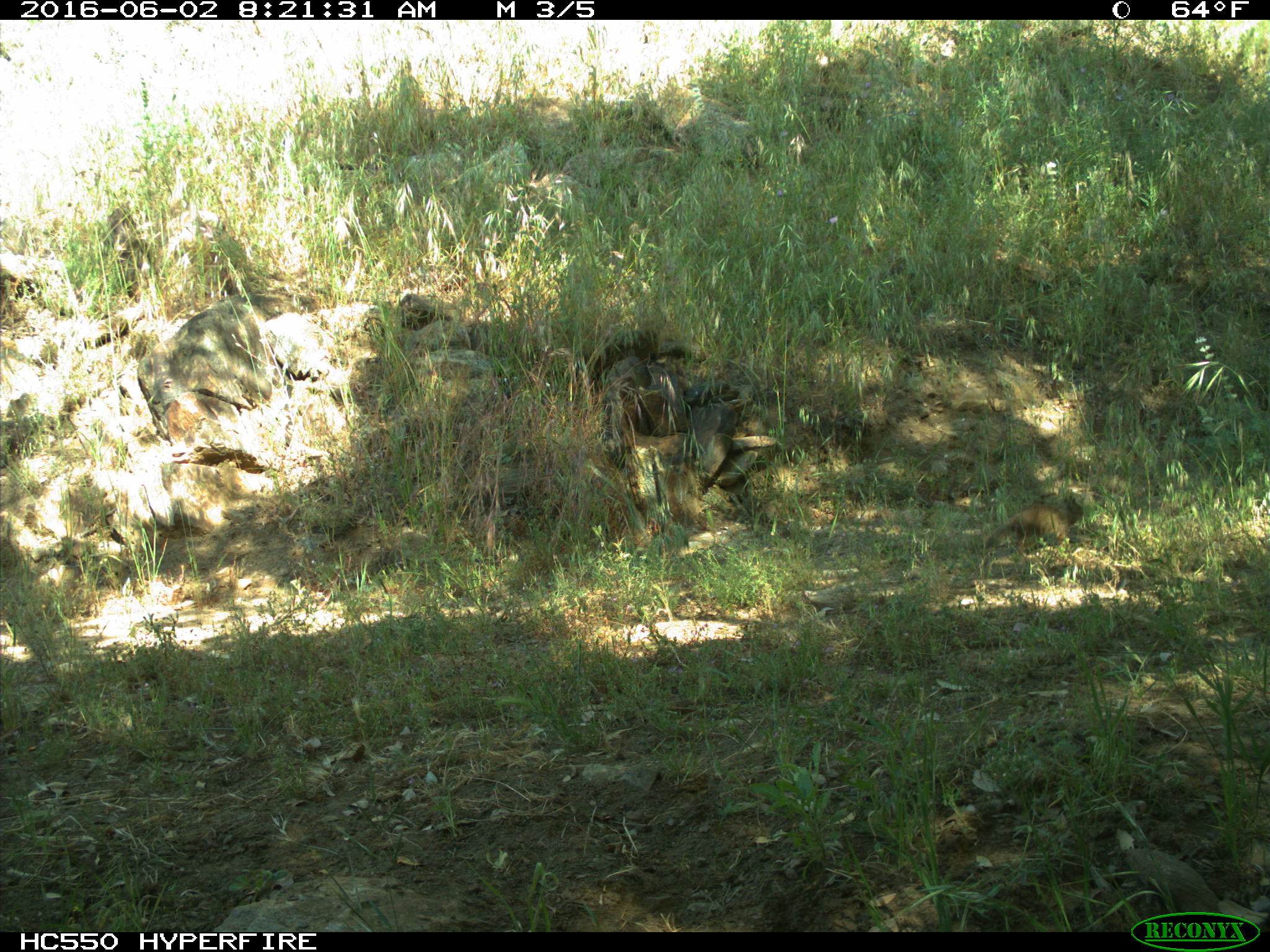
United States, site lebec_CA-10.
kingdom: Animalia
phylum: Chordata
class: Mammalia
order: Rodentia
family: Sciuridae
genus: Otospermophilus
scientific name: Otospermophilus beecheyi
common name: california ground squirrel